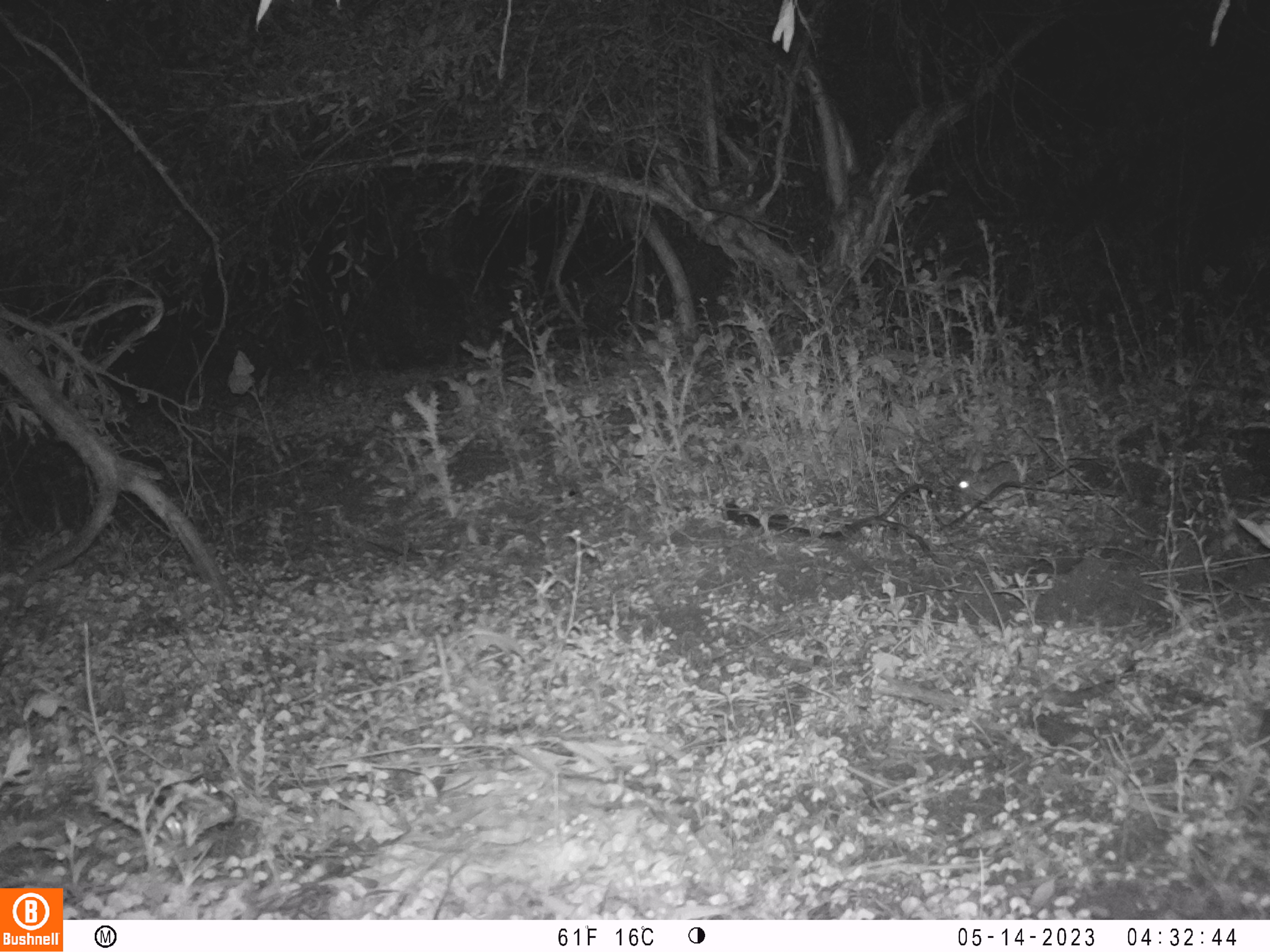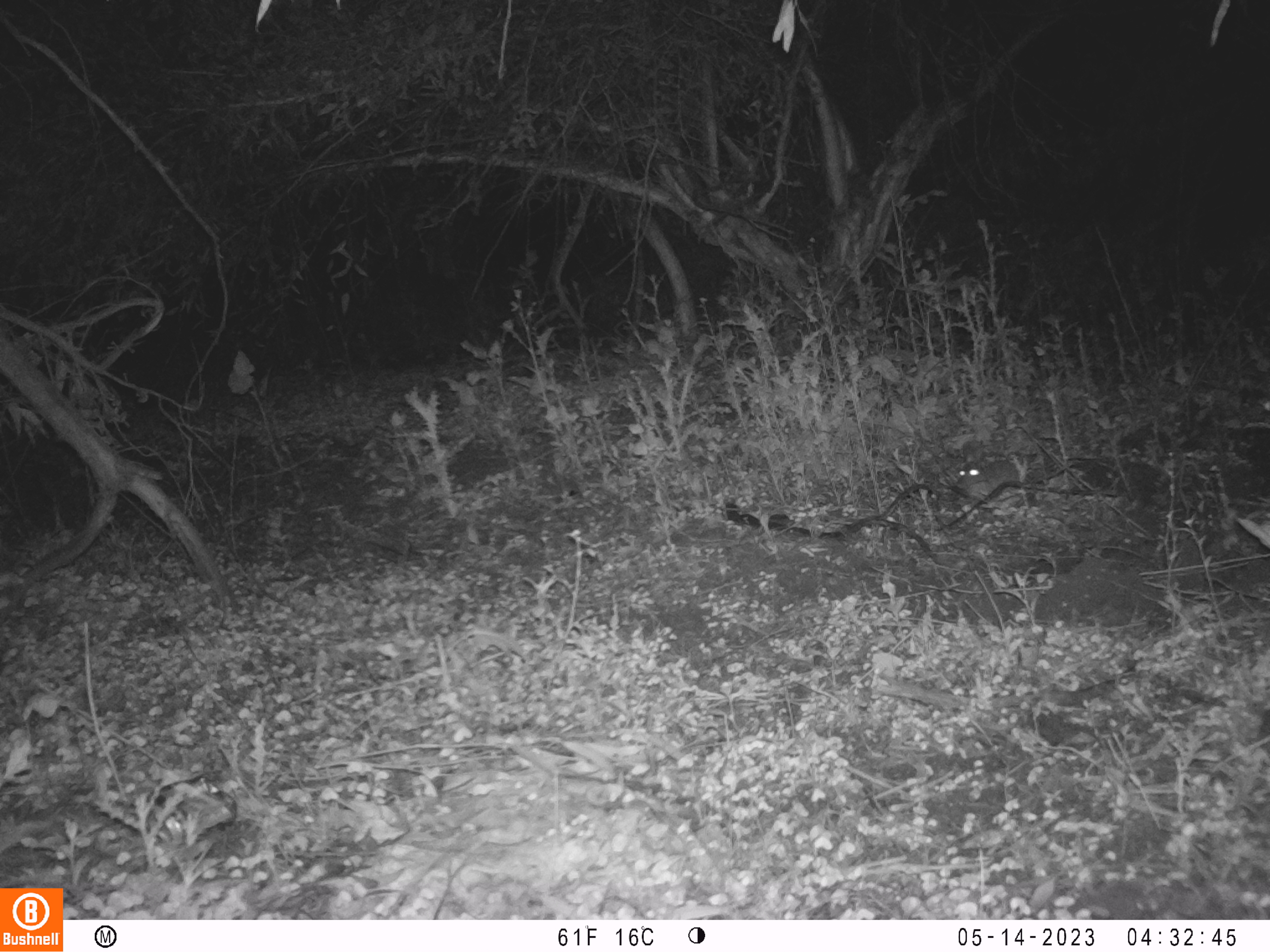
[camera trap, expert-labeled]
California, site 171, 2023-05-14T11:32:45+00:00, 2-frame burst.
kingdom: Animalia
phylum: Chordata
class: Mammalia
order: Lagomorpha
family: Leporidae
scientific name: Leporidae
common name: rabbit